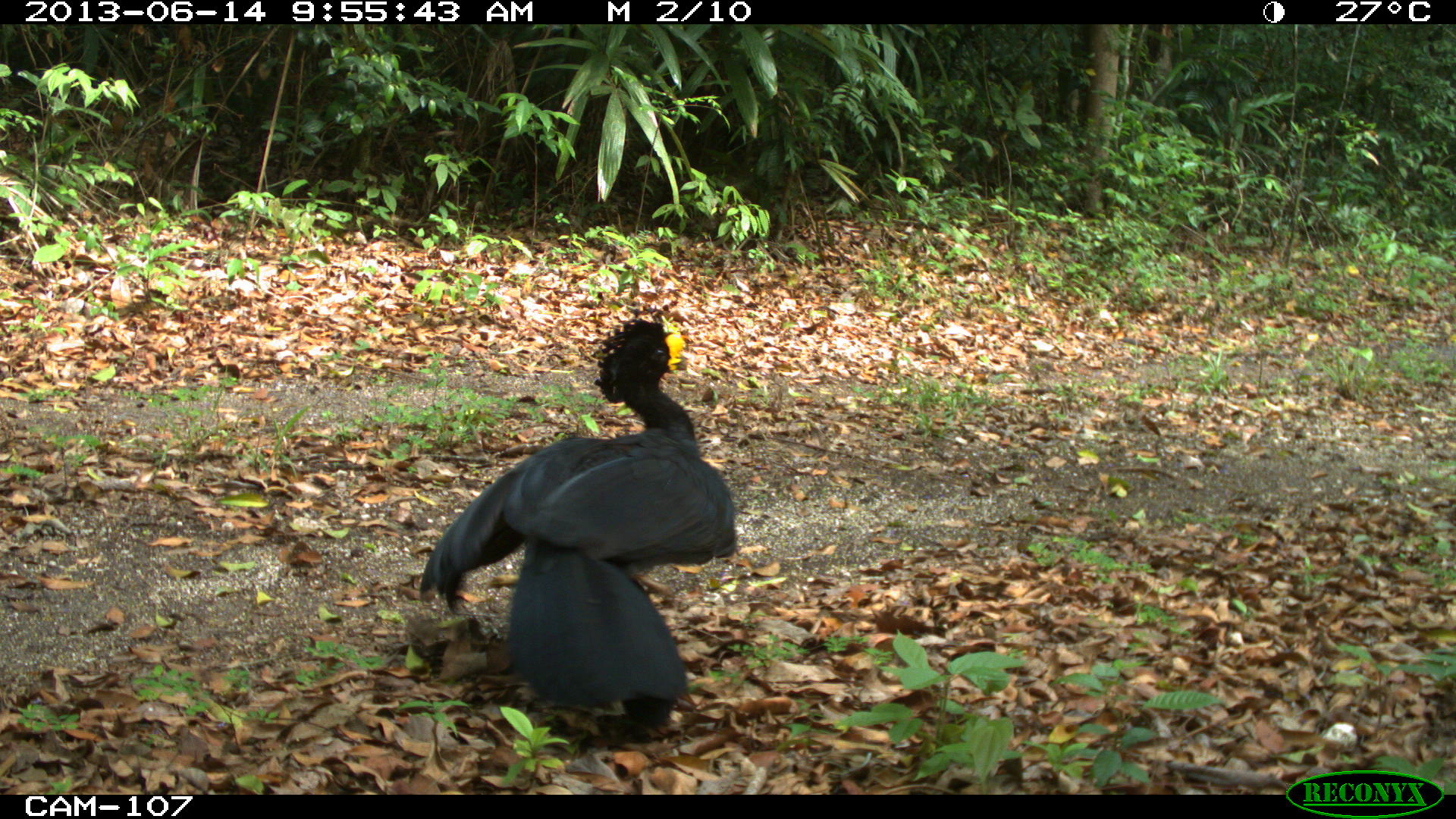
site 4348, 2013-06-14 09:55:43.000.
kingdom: Animalia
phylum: Chordata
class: Aves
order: Galliformes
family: Cracidae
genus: Crax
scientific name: Crax rubra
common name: great curassow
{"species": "Crax rubra (great curassow)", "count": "1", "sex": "male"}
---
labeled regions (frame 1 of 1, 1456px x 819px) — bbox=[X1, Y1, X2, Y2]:
crax rubra: bbox=[419, 318, 734, 739]